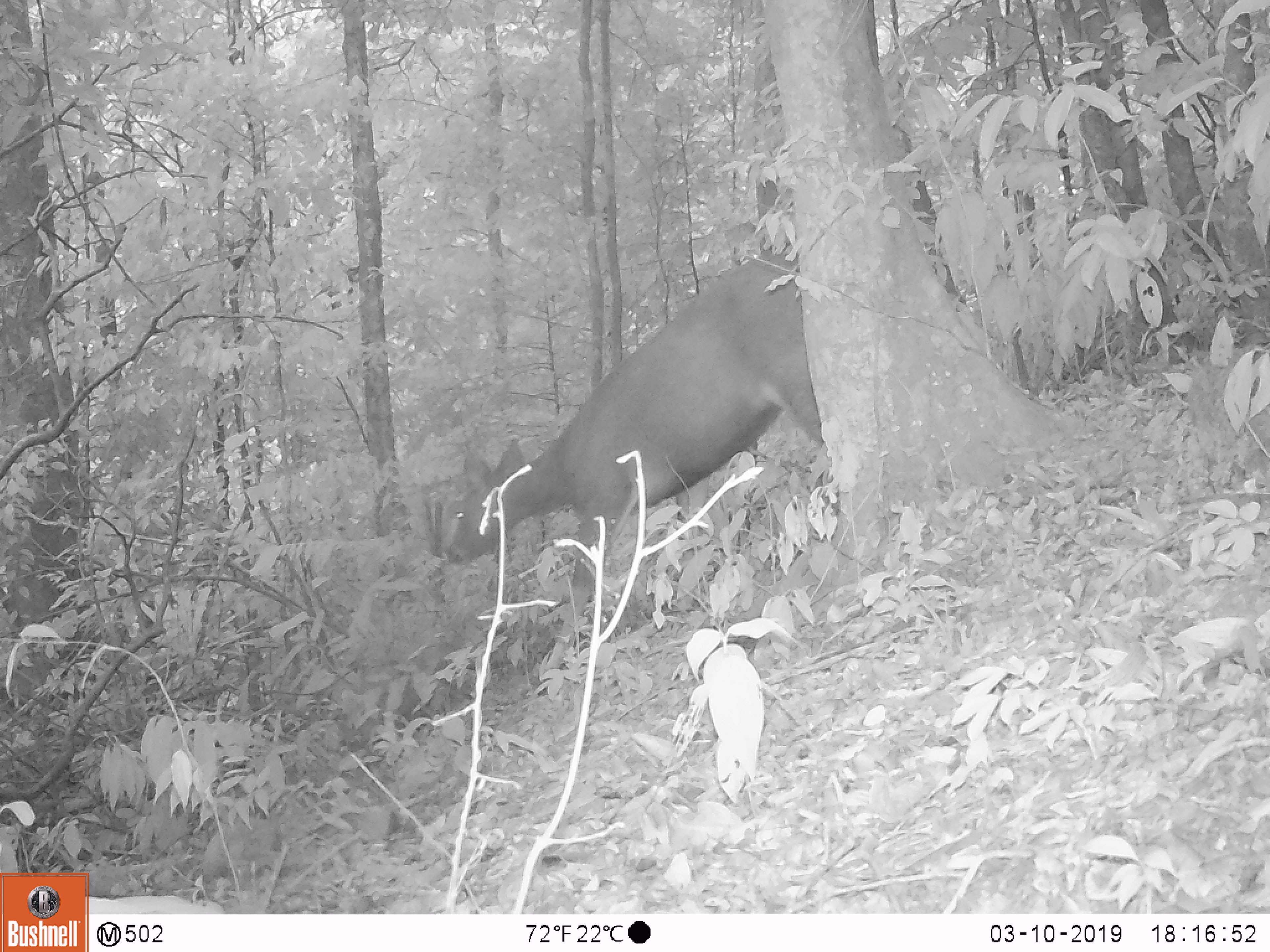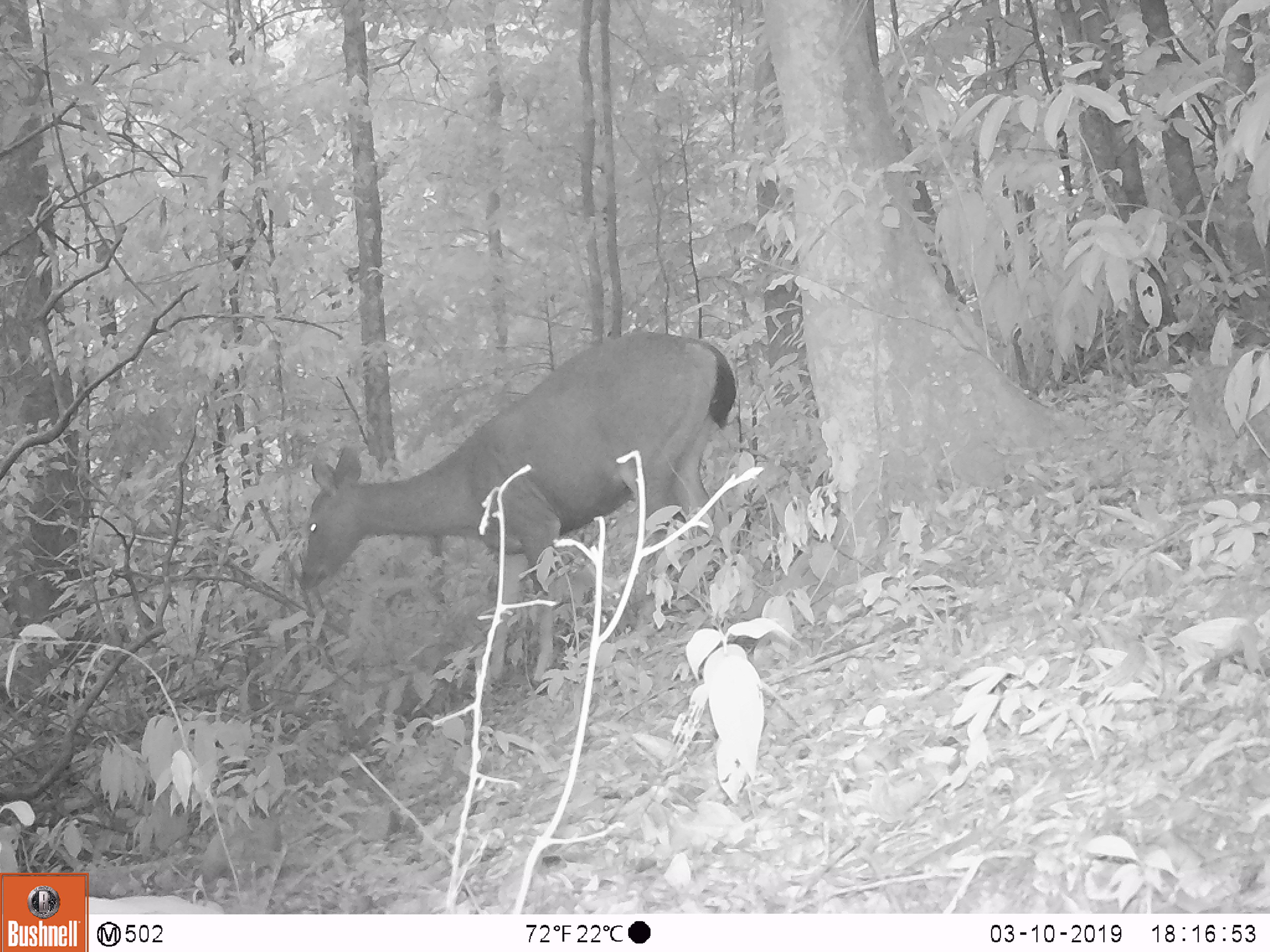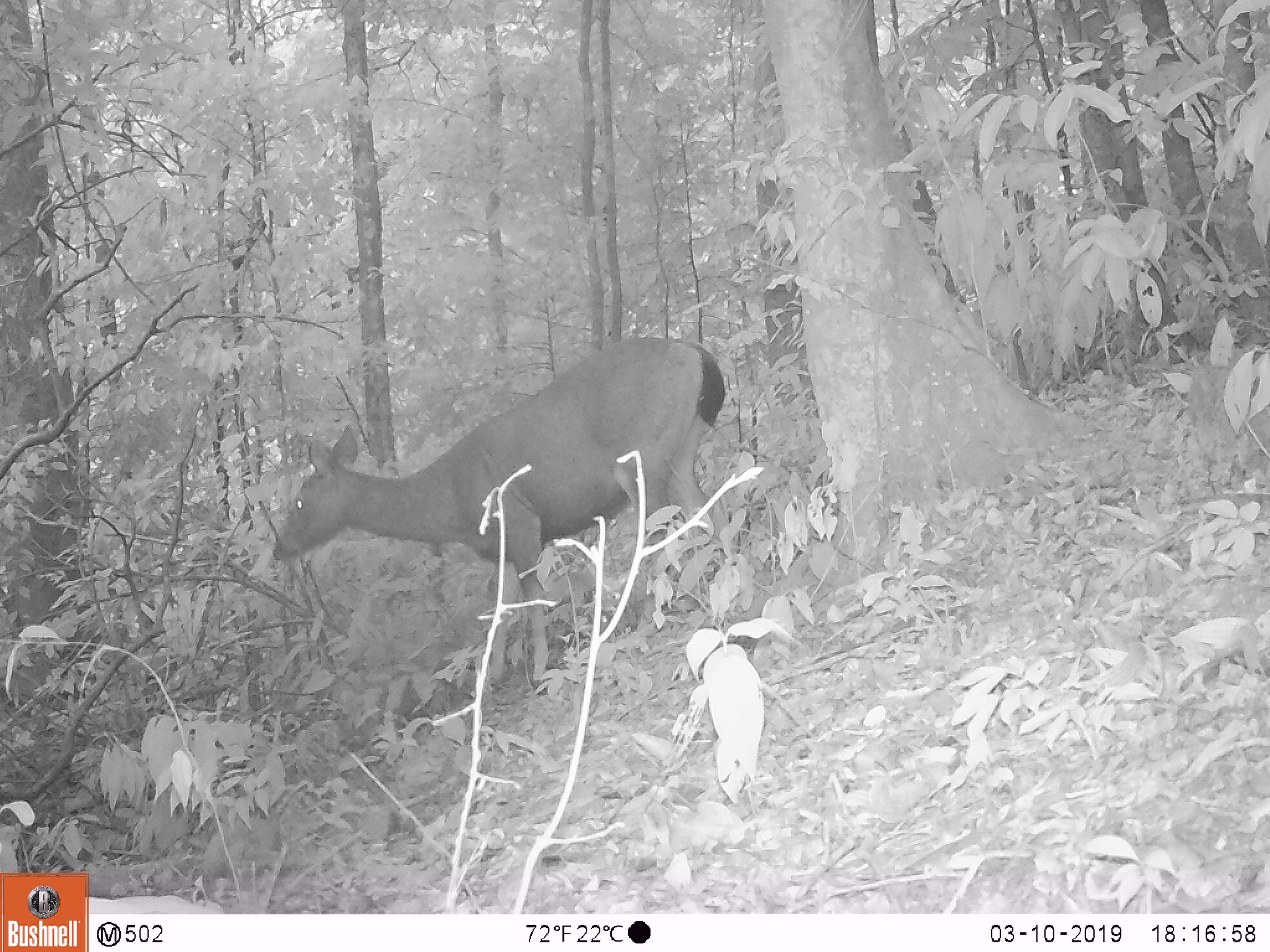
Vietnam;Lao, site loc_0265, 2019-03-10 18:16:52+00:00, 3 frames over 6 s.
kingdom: Animalia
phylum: Chordata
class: Mammalia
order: Artiodactyla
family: Cervidae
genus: Rusa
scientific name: Rusa unicolor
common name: sambar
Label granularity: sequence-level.